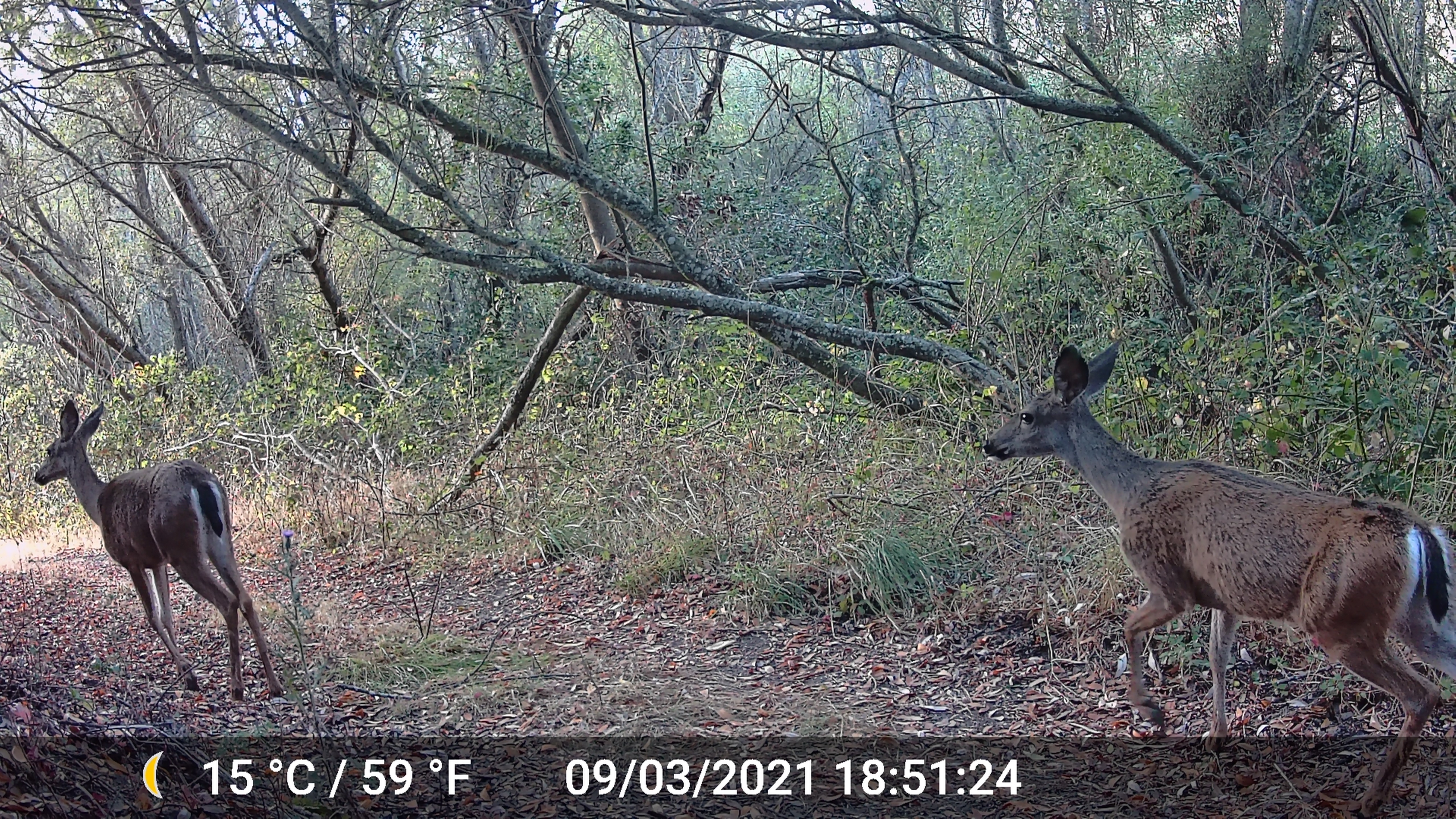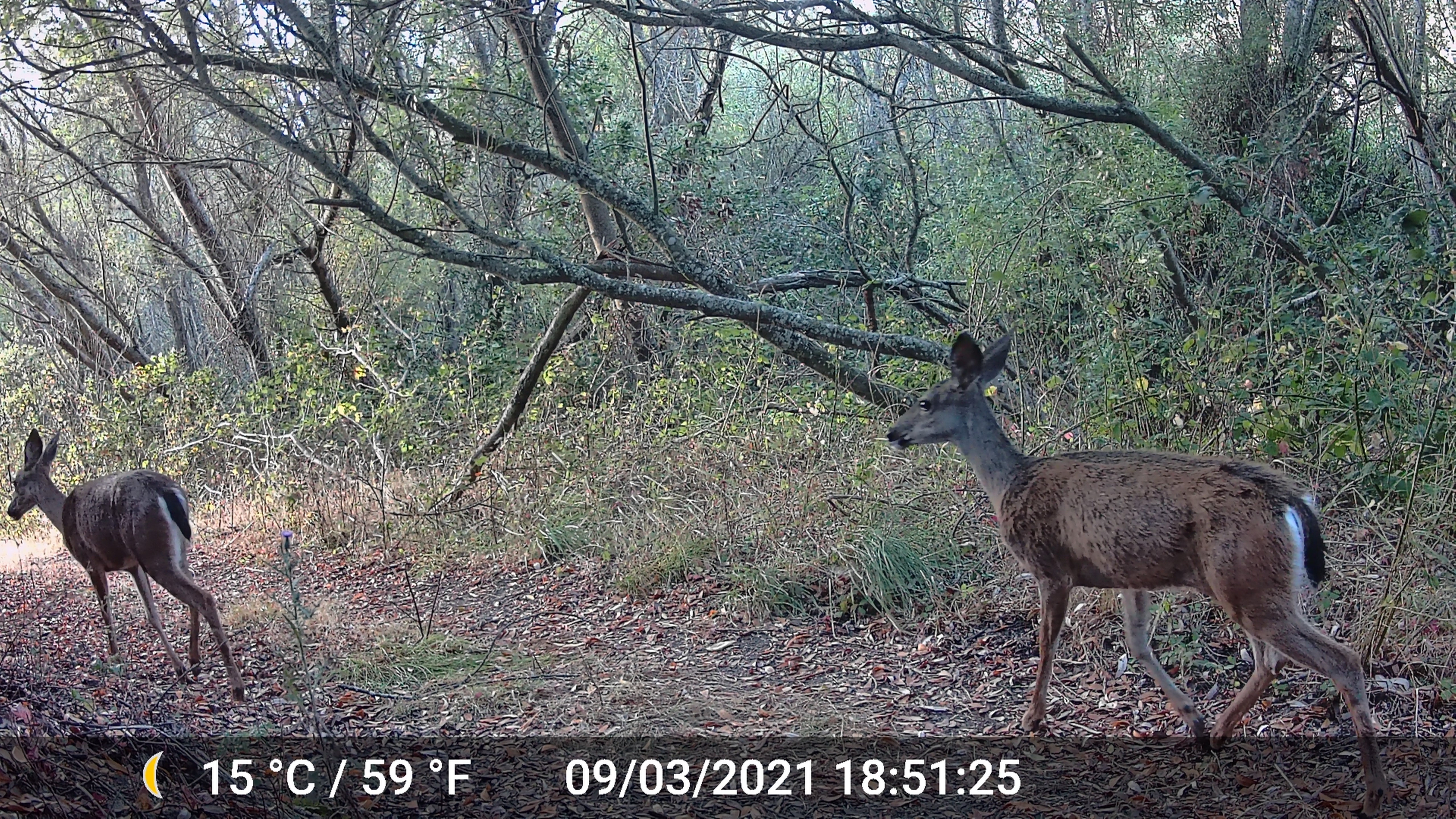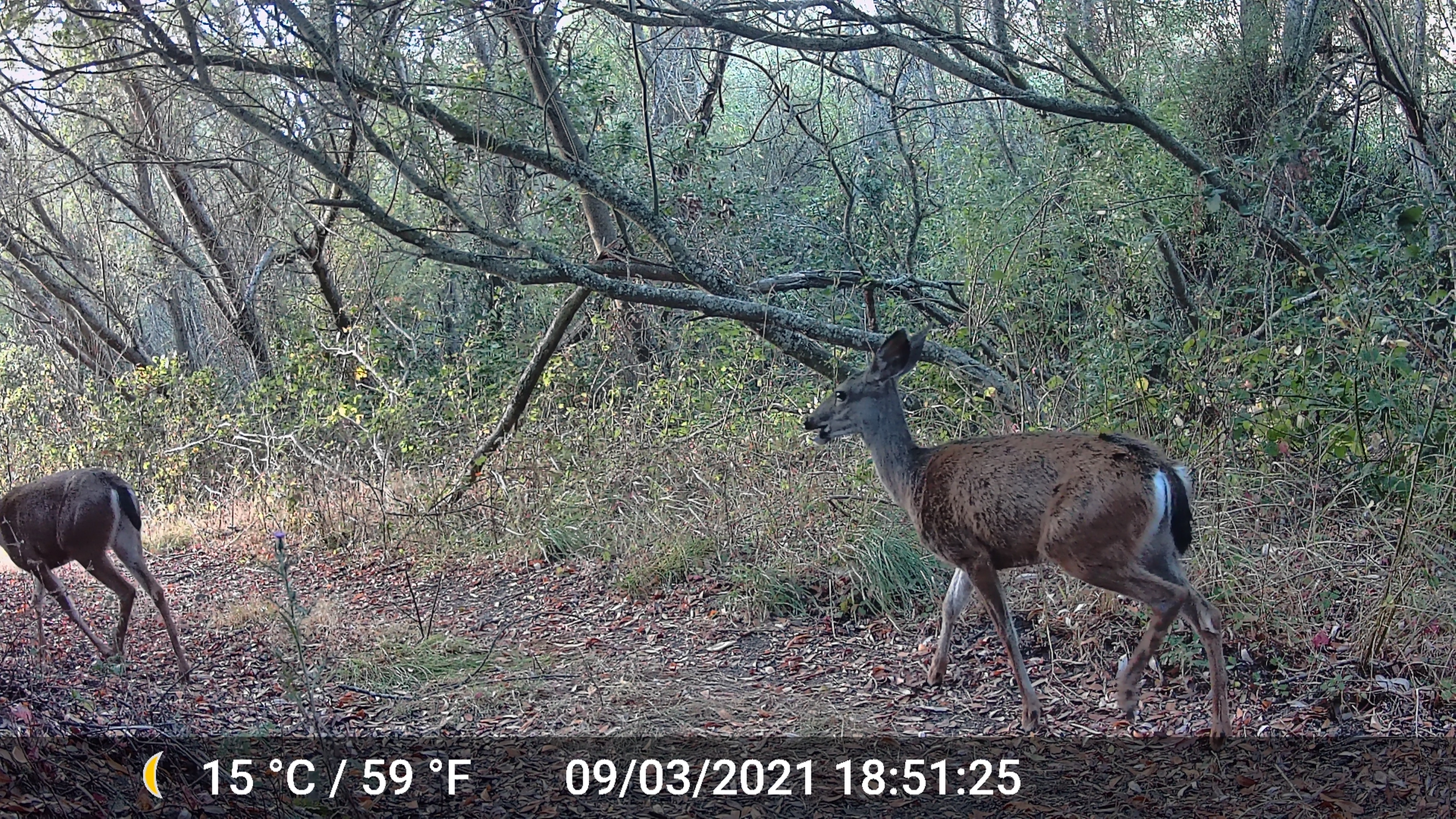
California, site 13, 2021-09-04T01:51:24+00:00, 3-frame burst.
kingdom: Animalia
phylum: Chordata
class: Mammalia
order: Artiodactyla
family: Cervidae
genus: Odocoileus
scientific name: Odocoileus hemionus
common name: mule deer